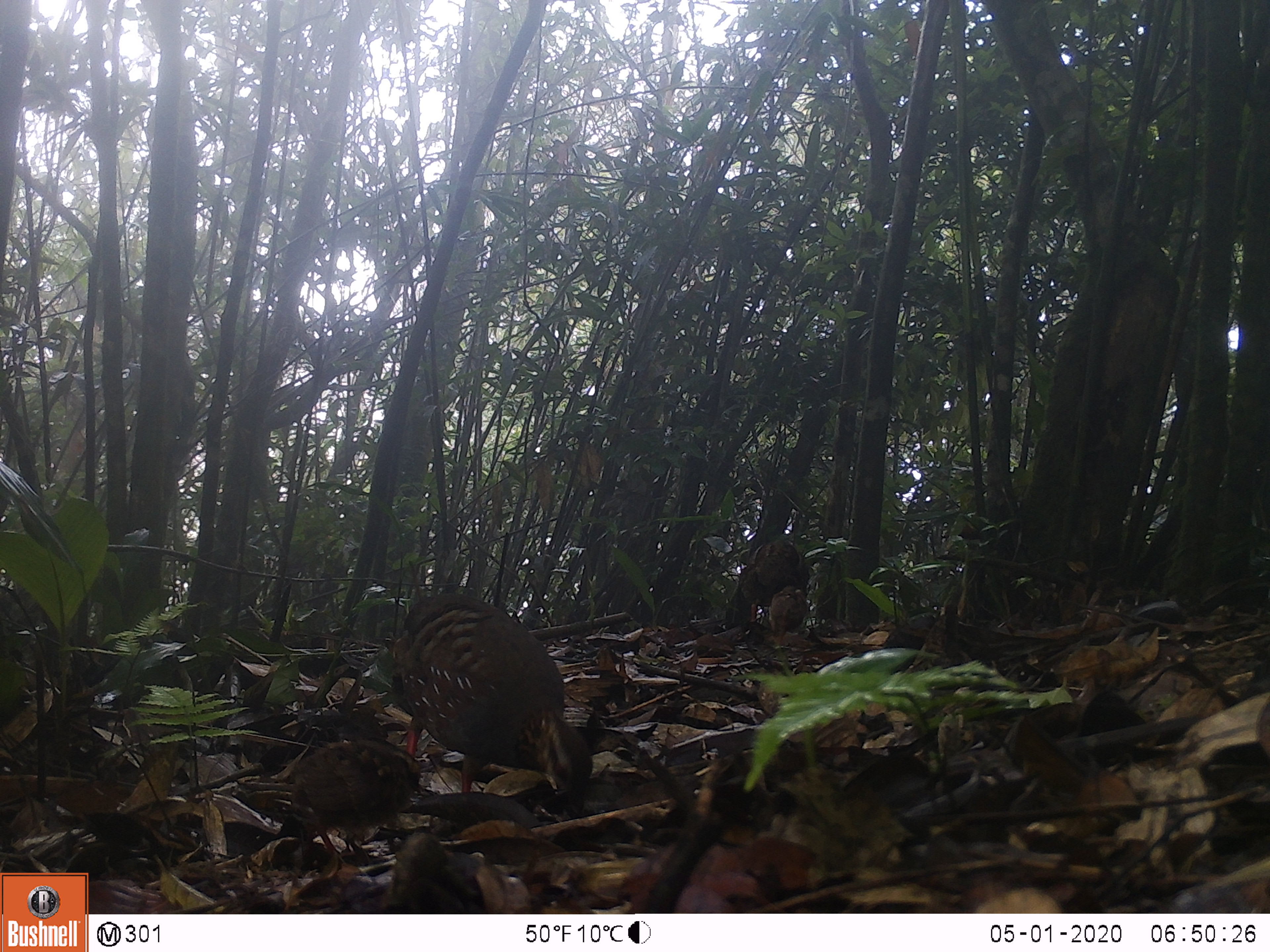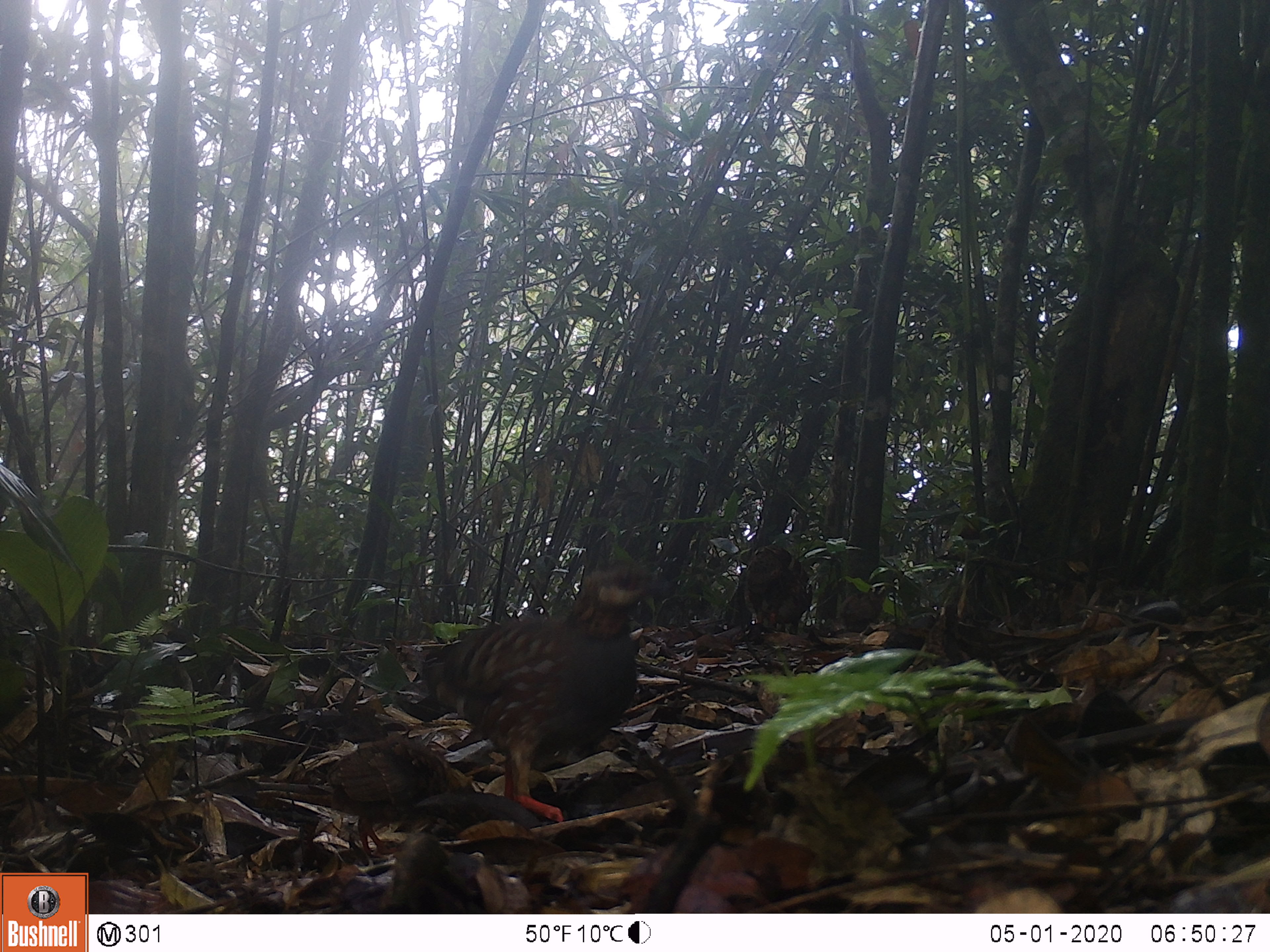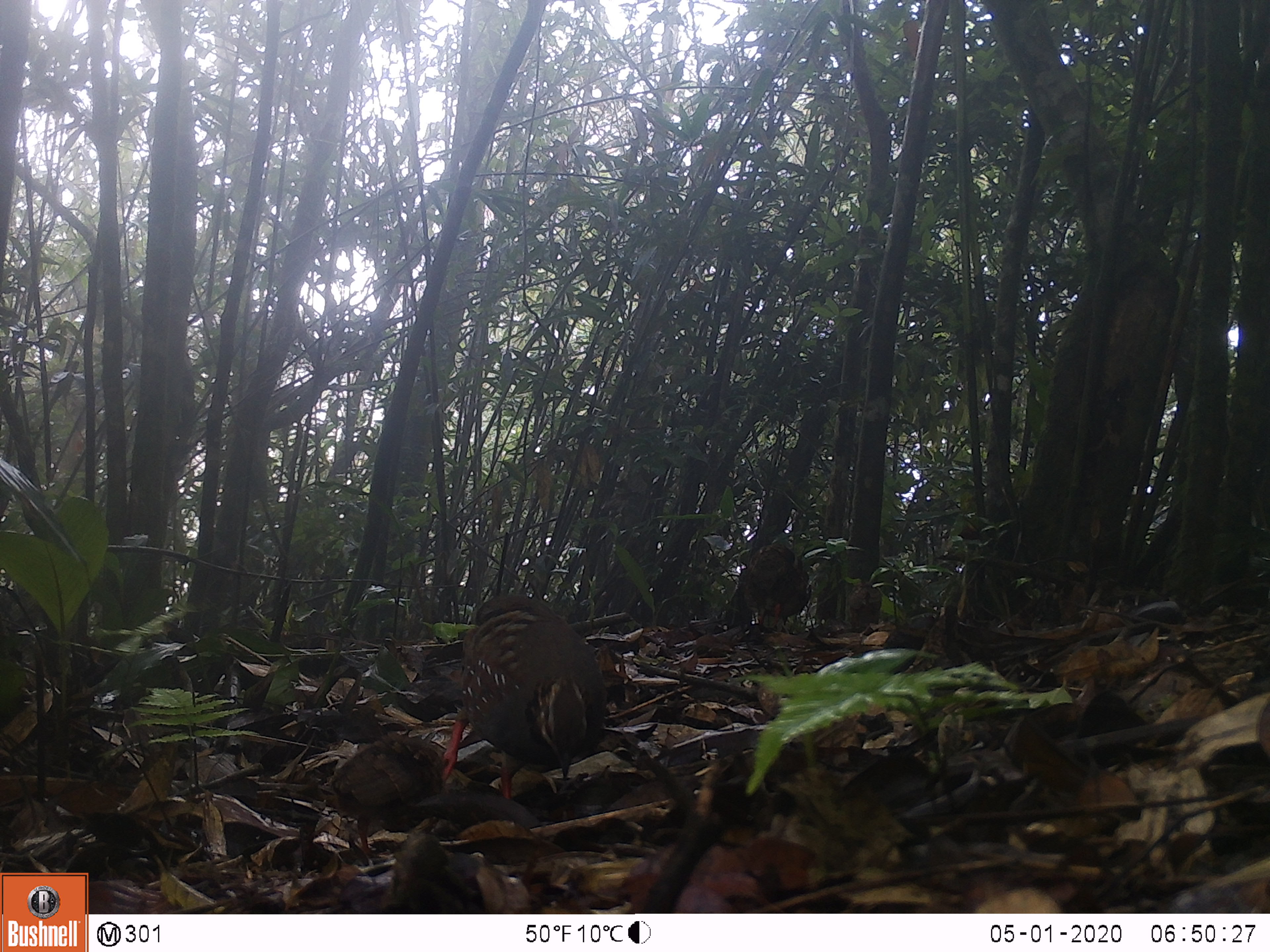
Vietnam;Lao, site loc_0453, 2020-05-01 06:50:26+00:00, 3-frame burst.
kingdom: Animalia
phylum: Chordata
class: Aves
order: Galliformes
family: Phasianidae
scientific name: Phasianidae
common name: partridge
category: unidentified partridge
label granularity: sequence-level